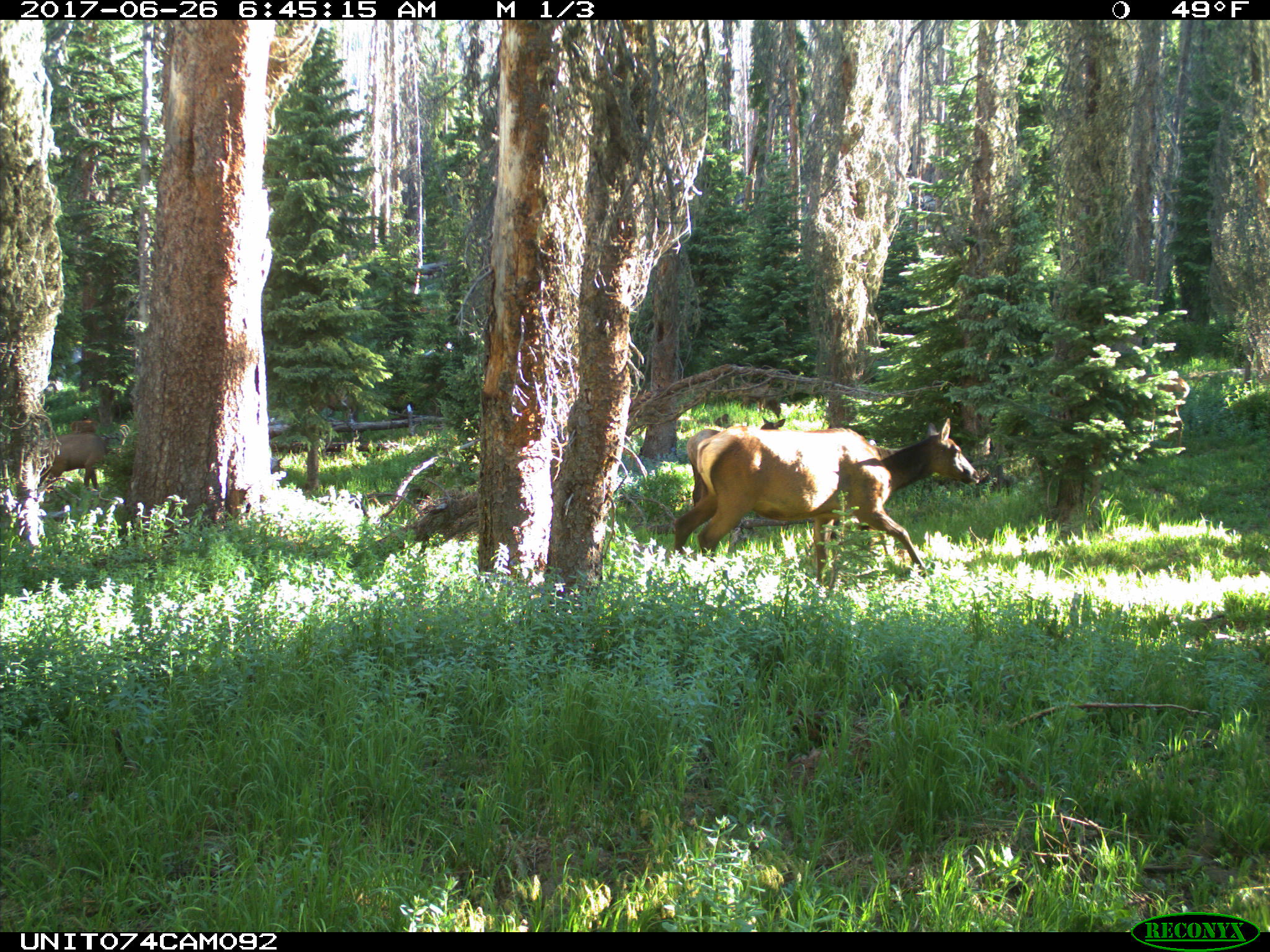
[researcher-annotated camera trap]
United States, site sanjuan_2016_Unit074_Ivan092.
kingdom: Animalia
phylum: Chordata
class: Mammalia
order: Artiodactyla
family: Cervidae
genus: Cervus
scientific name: Cervus elaphus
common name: red deer